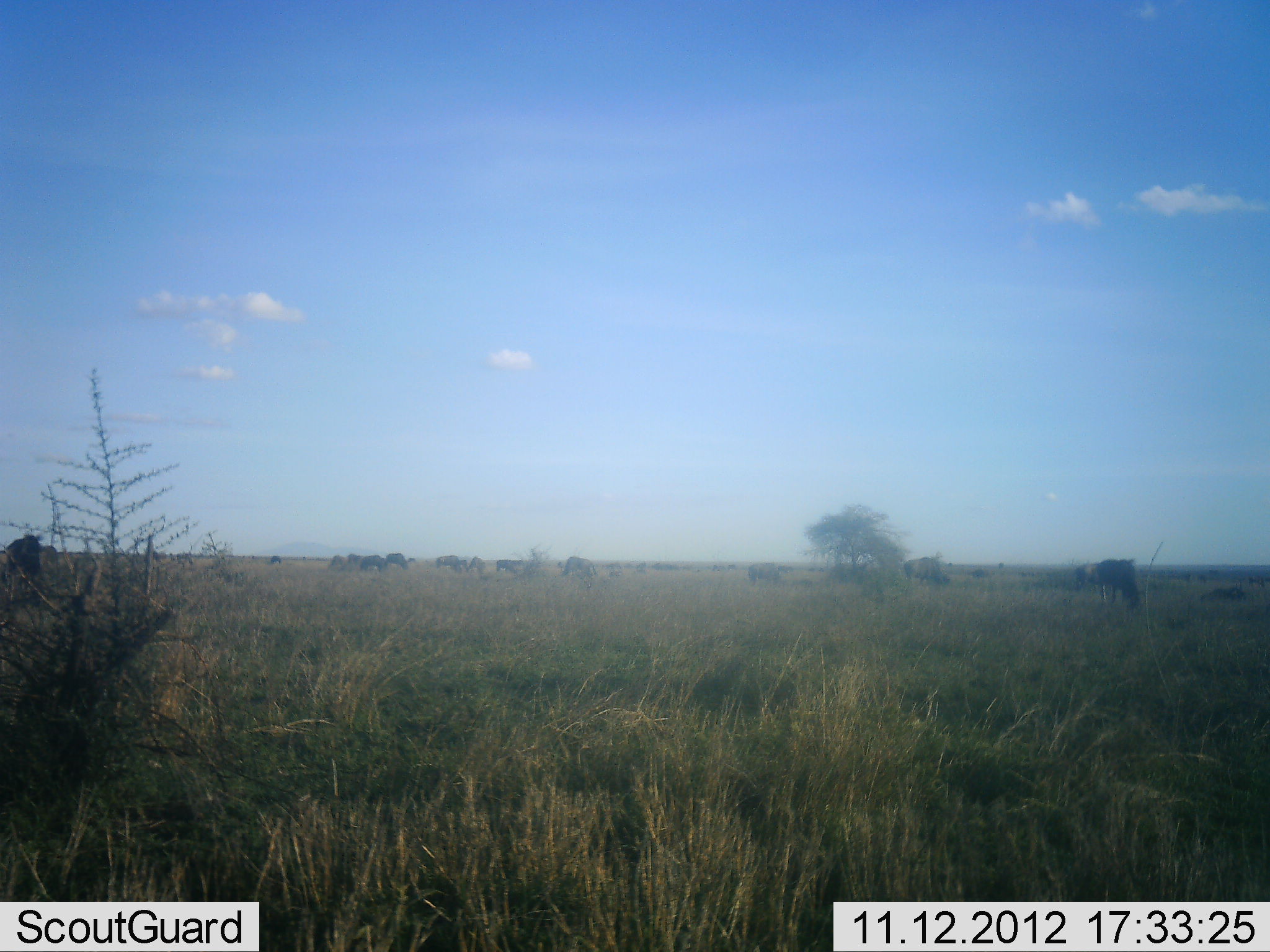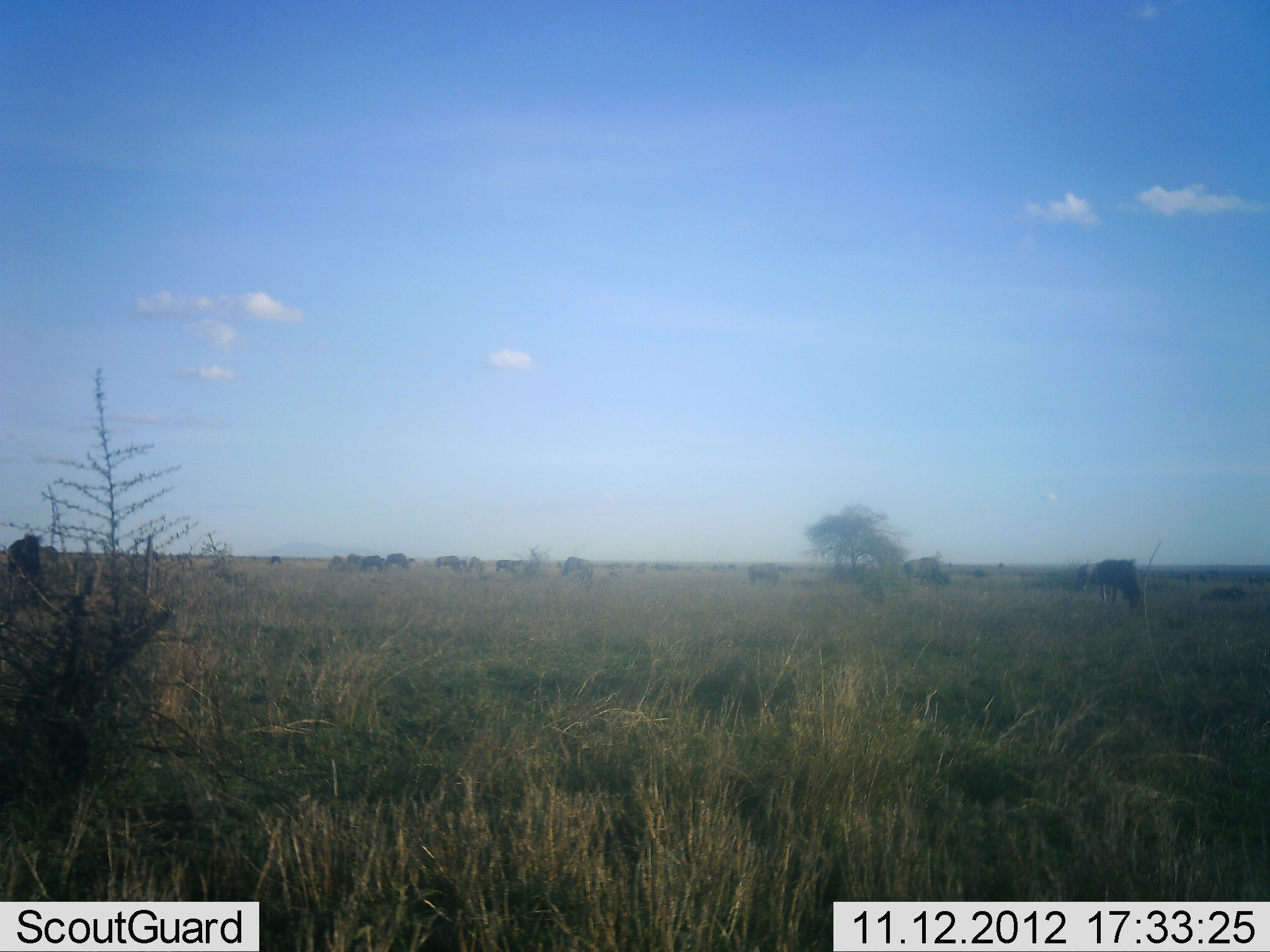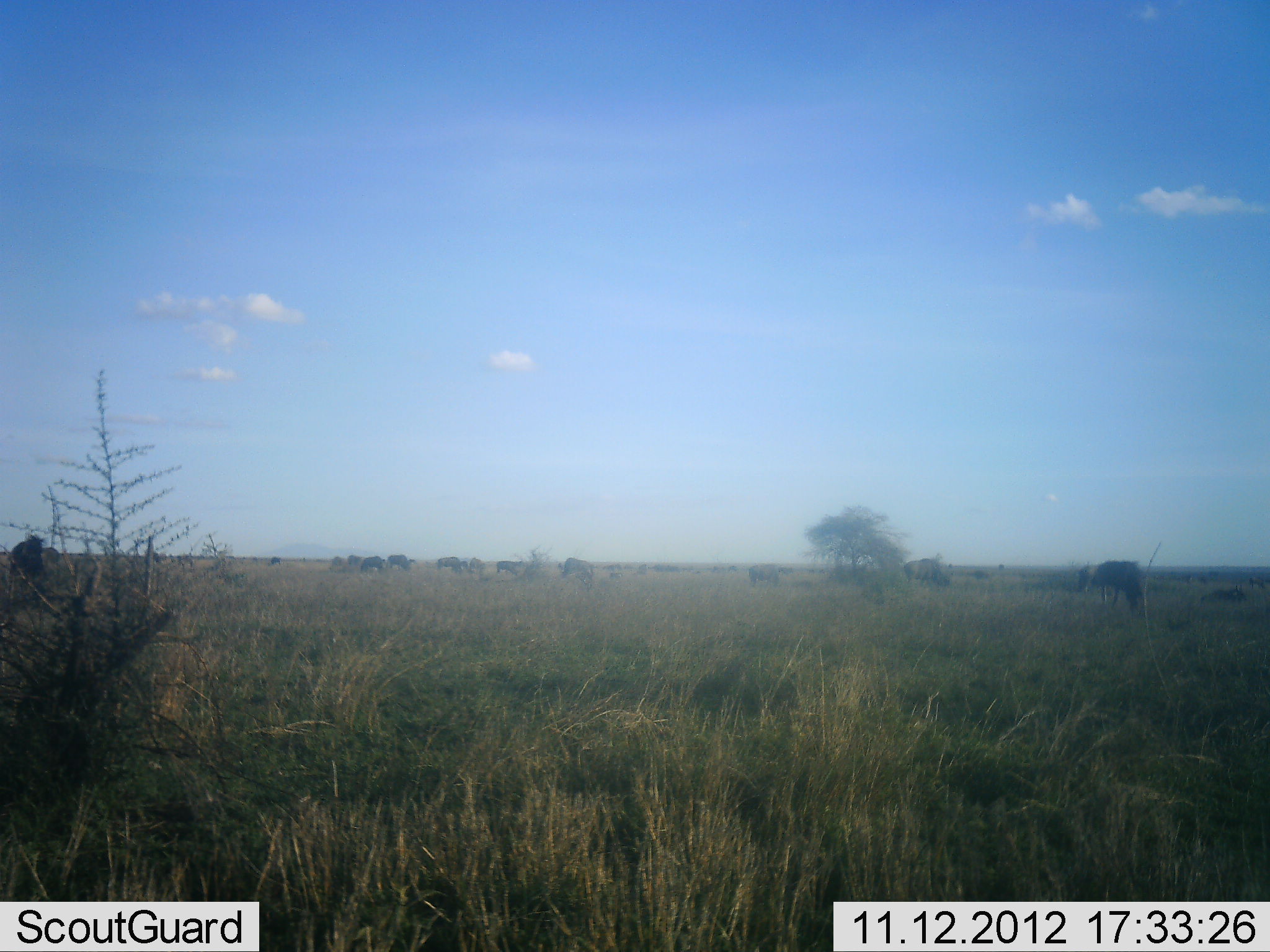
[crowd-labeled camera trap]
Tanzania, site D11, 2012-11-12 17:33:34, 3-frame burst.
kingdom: Animalia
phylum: Chordata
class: Mammalia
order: Artiodactyla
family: Bovidae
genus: Connochaetes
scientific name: Connochaetes taurinus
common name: blue wildebeest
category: wildebeest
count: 11-50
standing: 30%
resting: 10%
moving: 20%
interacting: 20%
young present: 0%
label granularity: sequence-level